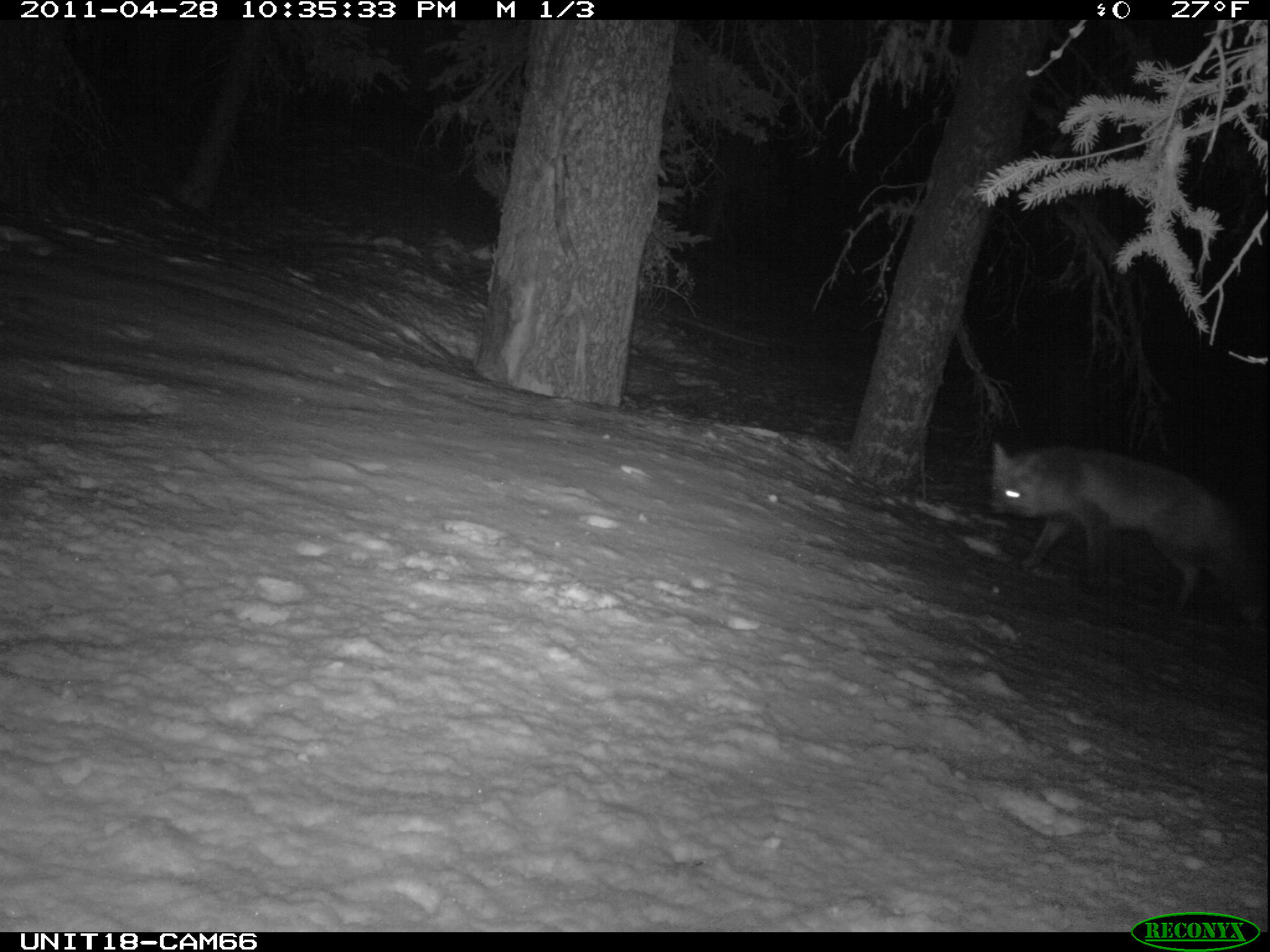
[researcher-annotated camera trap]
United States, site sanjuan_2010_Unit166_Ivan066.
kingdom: Animalia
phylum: Chordata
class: Mammalia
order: Carnivora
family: Canidae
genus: Vulpes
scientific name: Vulpes vulpes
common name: red fox